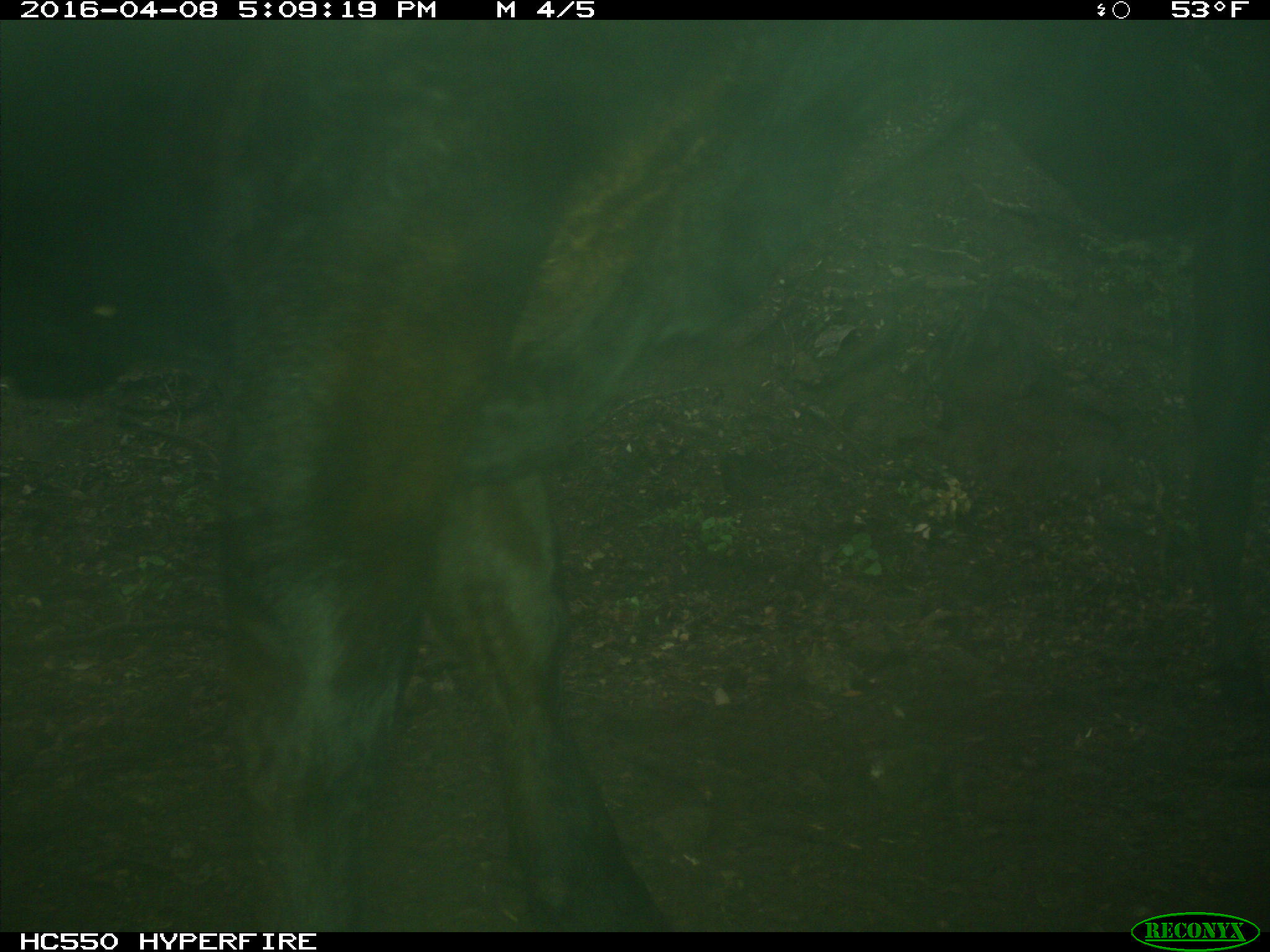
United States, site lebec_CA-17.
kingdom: Animalia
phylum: Chordata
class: Mammalia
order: Artiodactyla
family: Bovidae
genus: Bos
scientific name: Bos taurus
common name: domestic cow